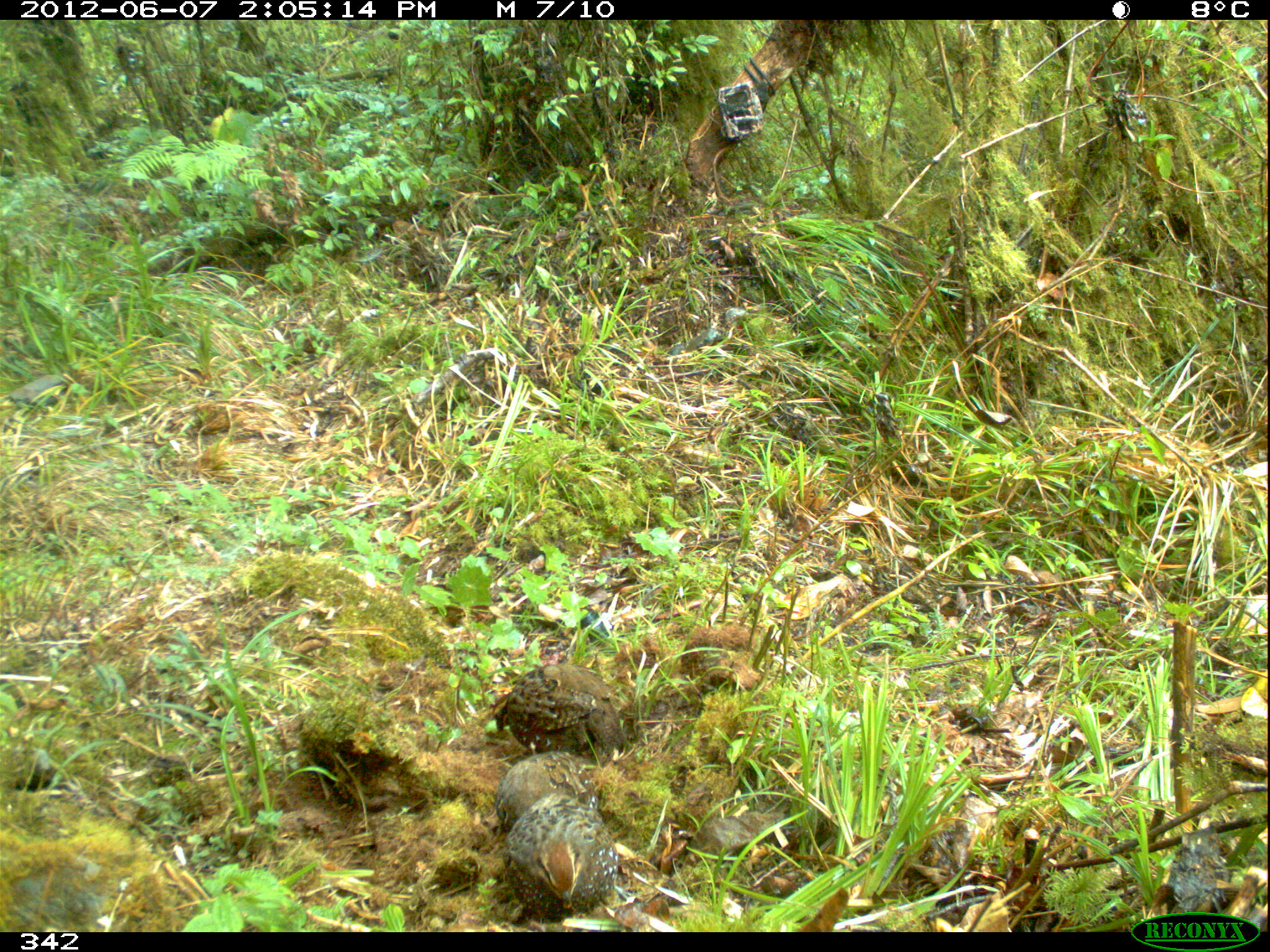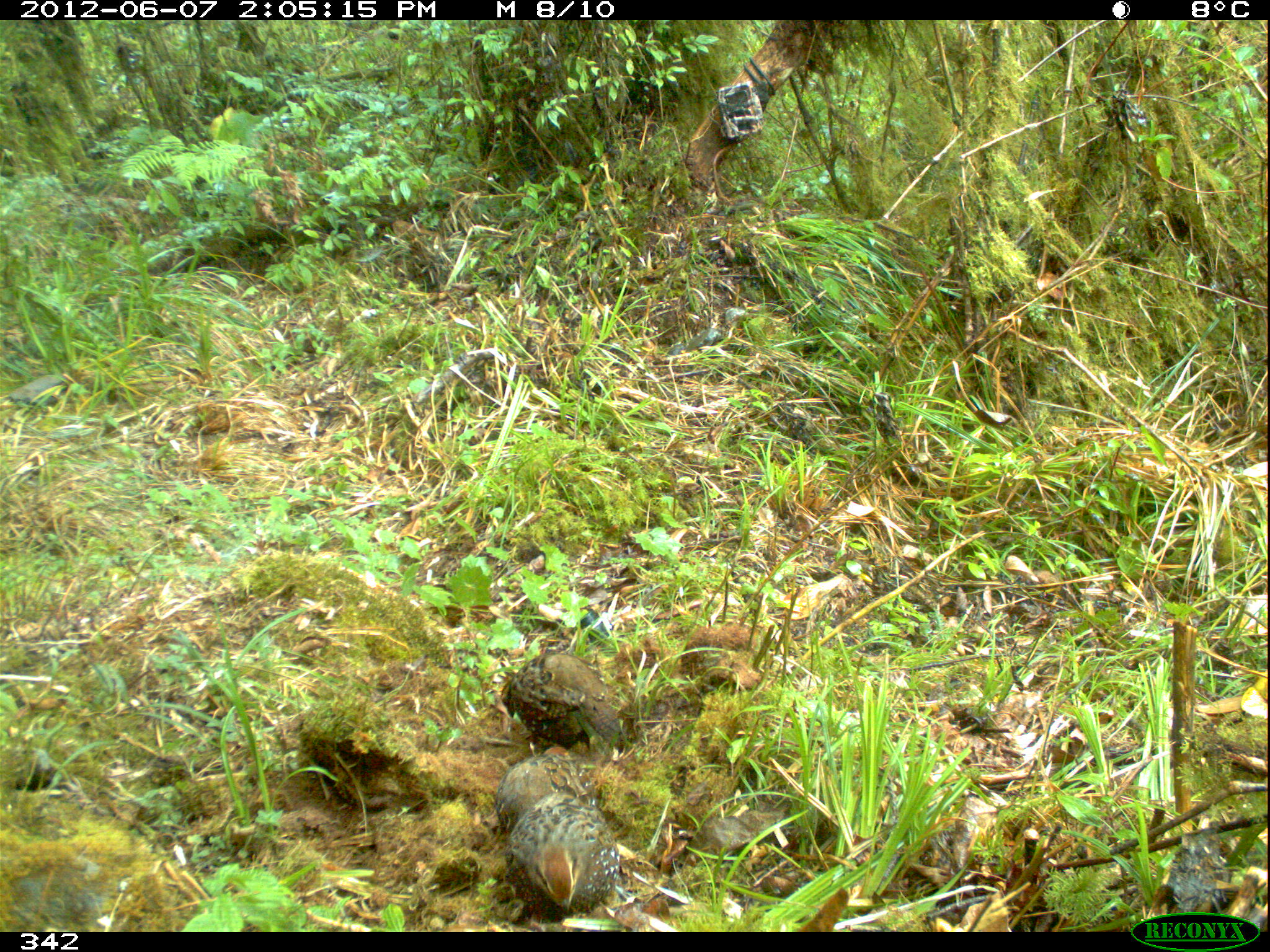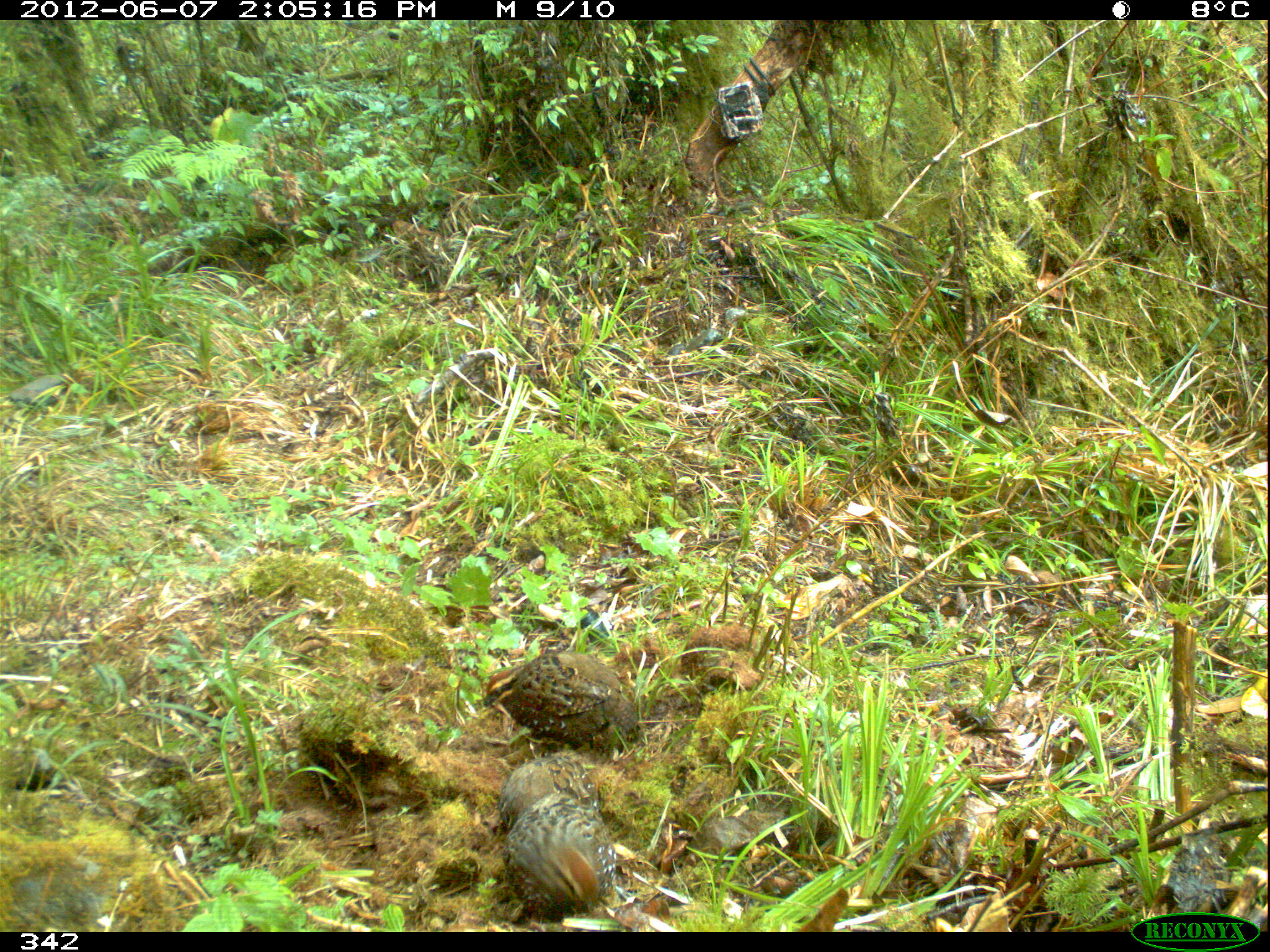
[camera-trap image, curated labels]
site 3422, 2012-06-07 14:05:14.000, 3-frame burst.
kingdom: Animalia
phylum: Chordata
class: Aves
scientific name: Aves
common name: bird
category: unknown bird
Unknown bird (bird) (Aves).